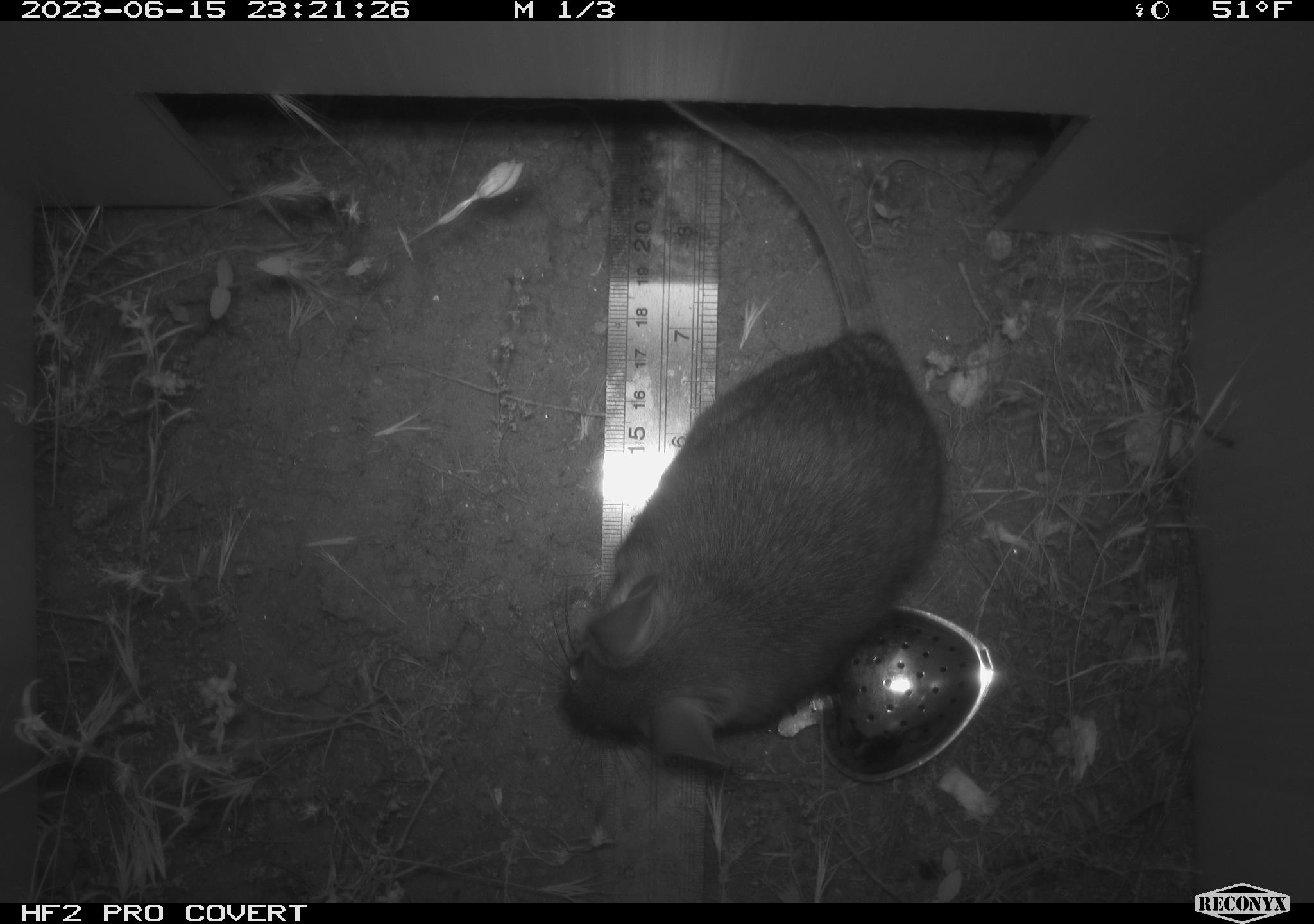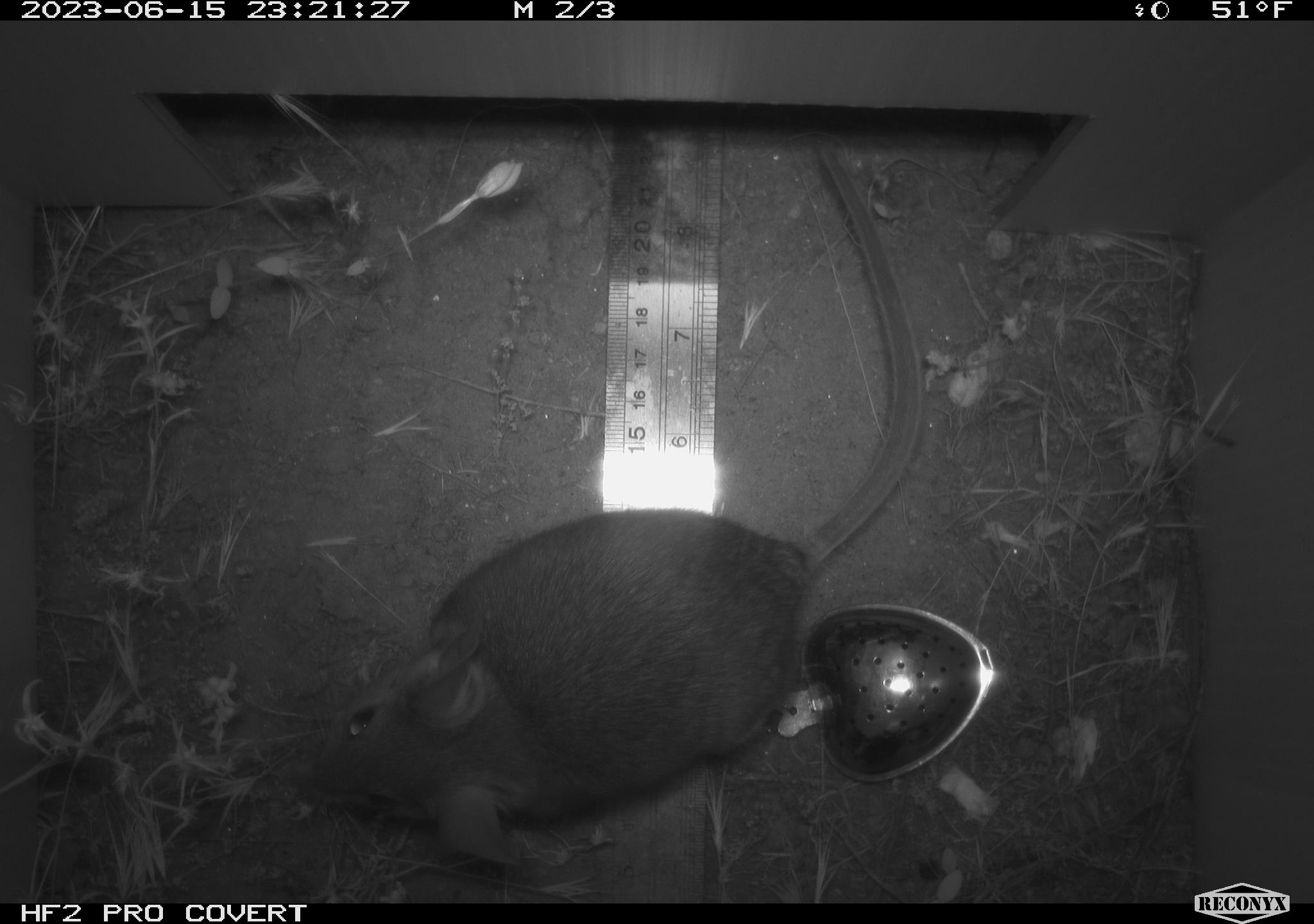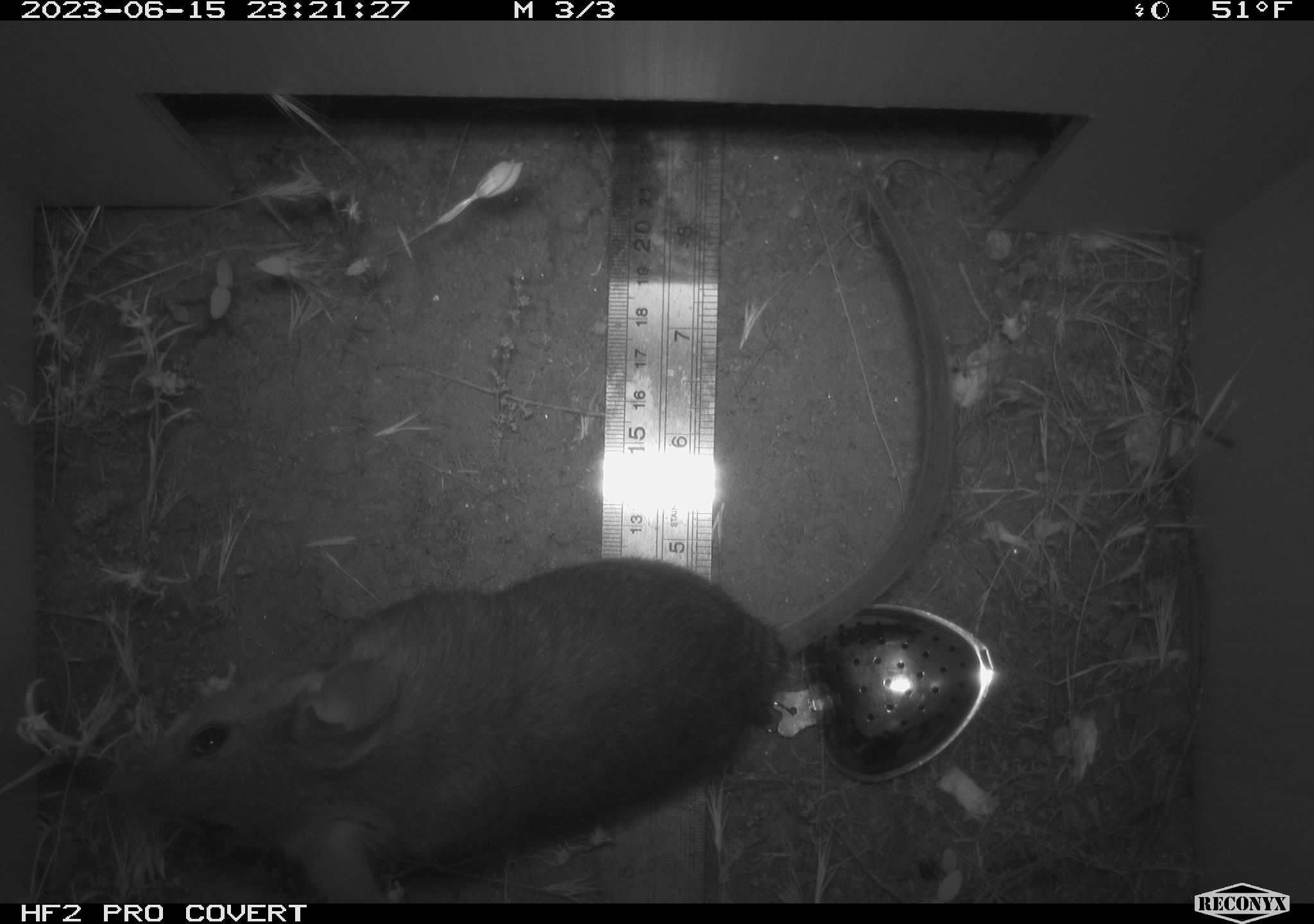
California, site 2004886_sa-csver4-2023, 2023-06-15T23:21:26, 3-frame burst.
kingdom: Animalia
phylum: Chordata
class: Mammalia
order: Rodentia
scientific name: Rodentia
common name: mouse species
Mouse species (Rodentia).